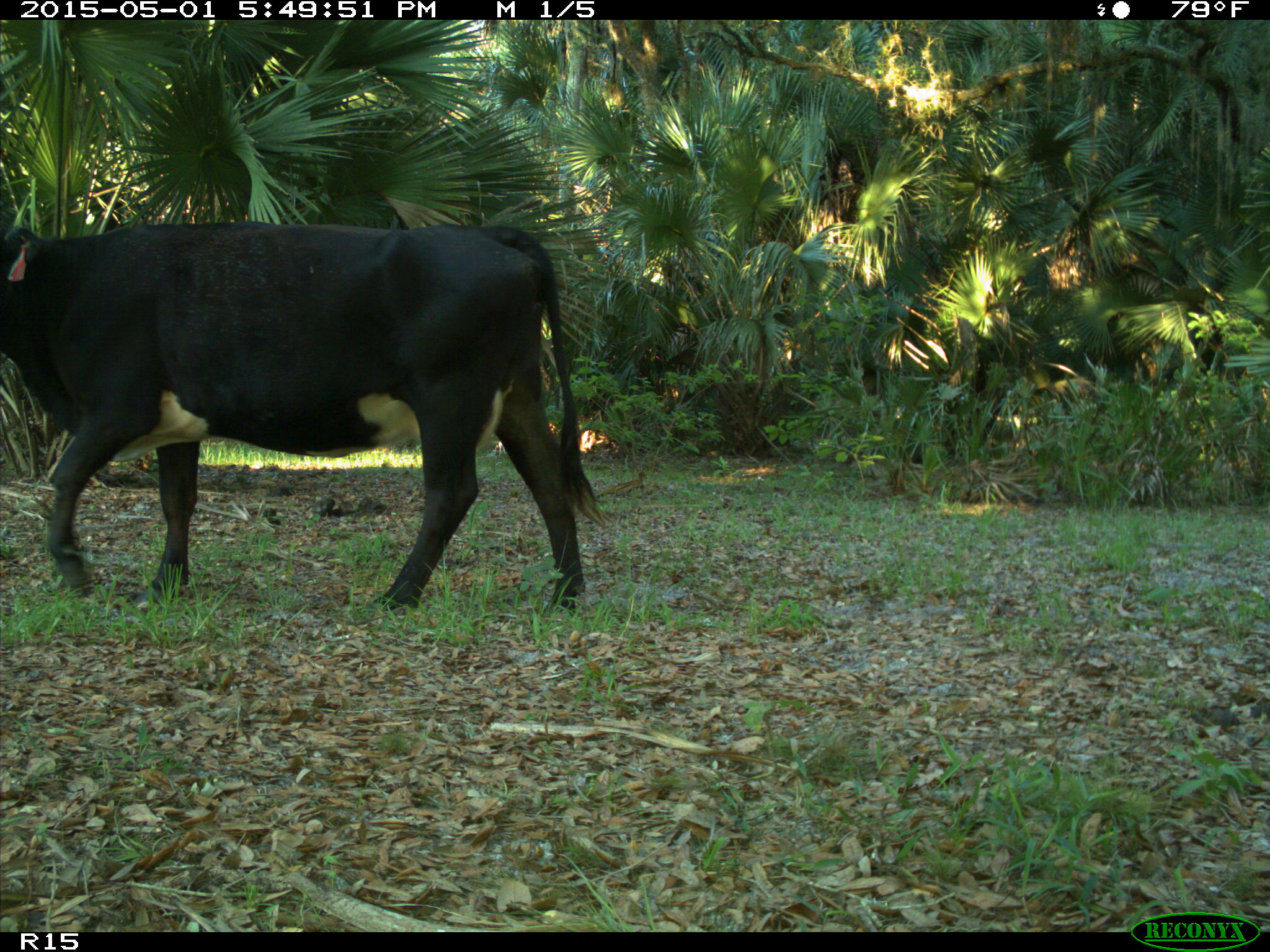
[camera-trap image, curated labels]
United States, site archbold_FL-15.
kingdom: Animalia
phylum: Chordata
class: Mammalia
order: Artiodactyla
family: Bovidae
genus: Bos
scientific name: Bos taurus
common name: domestic cow